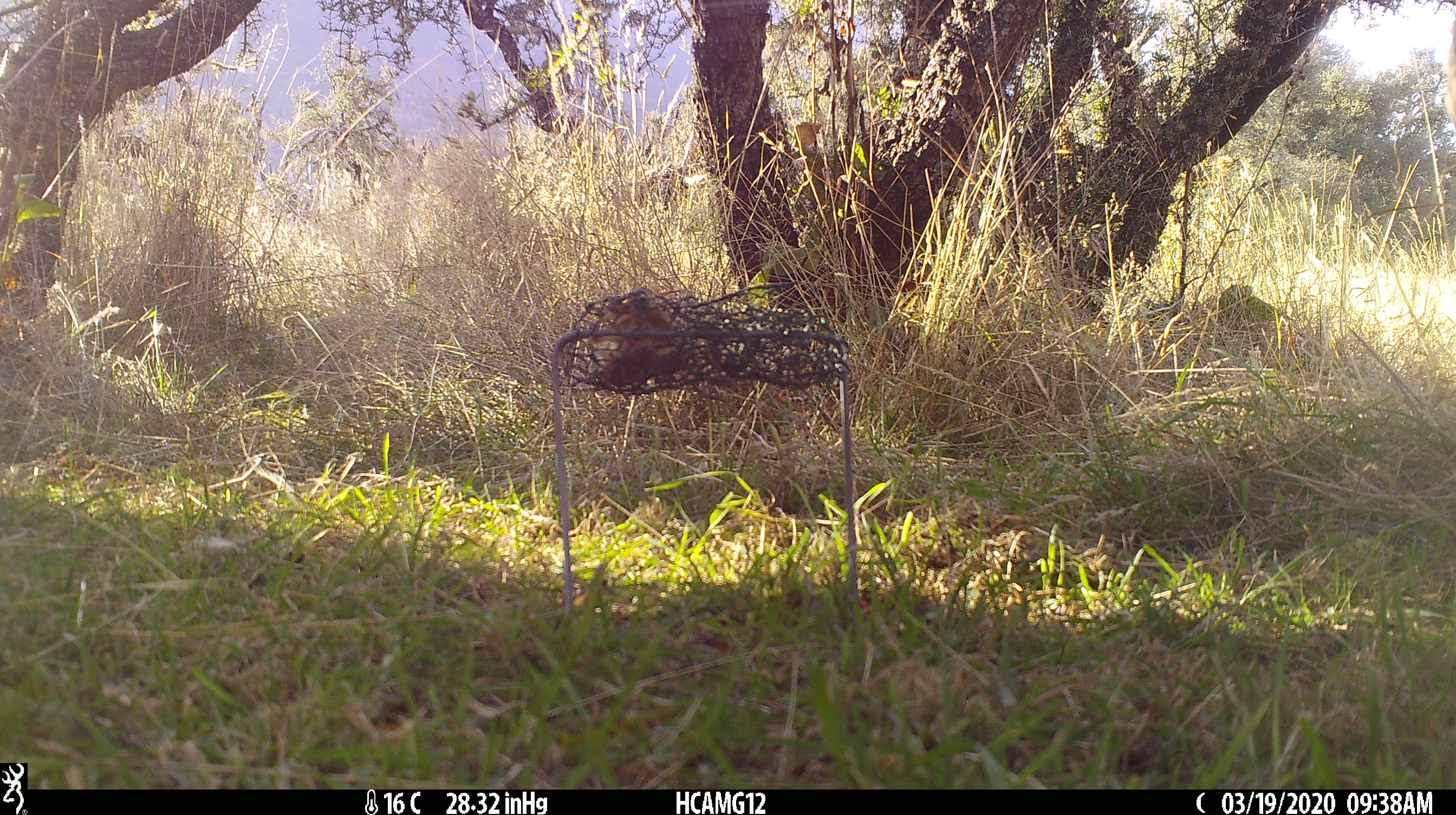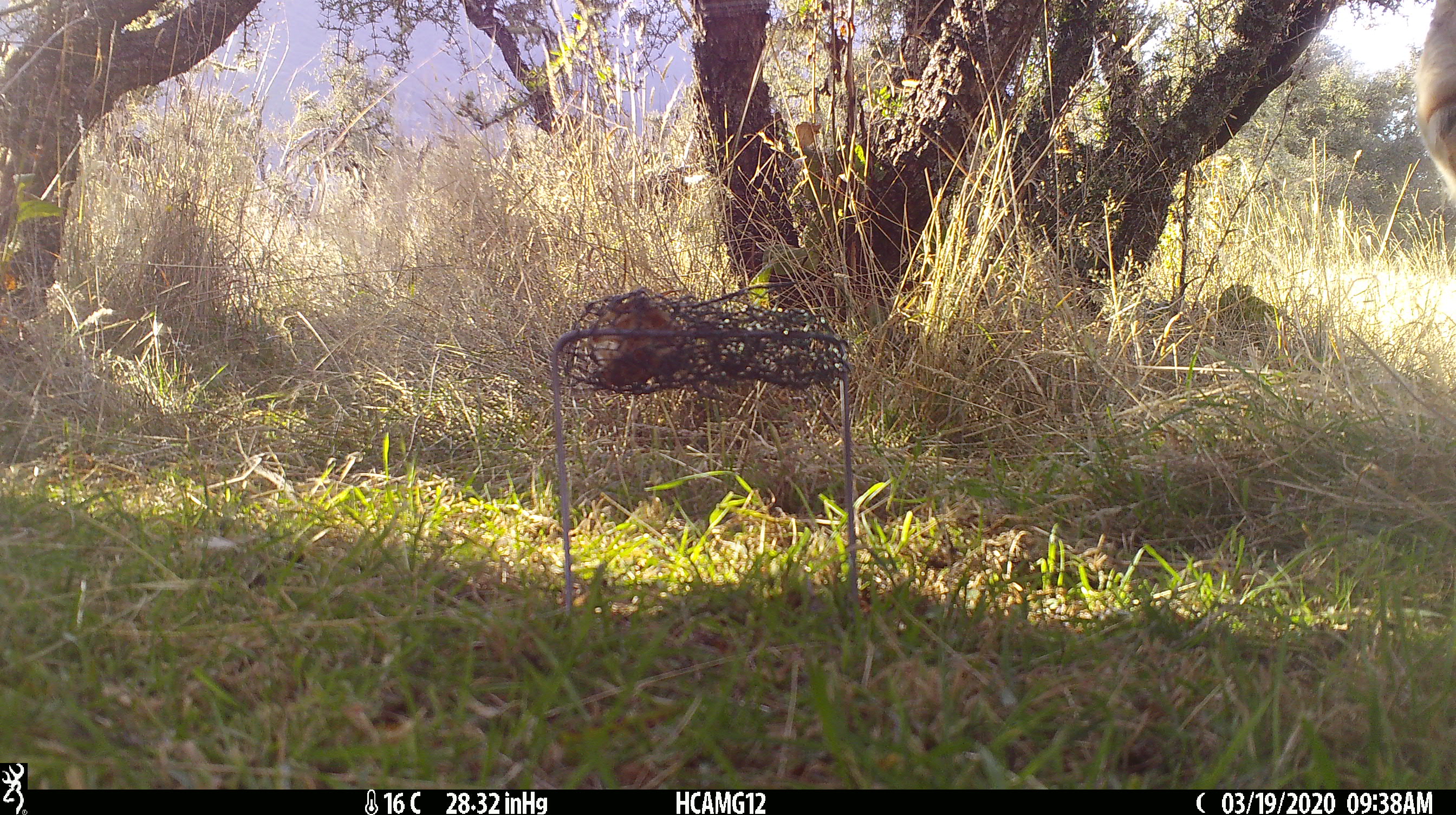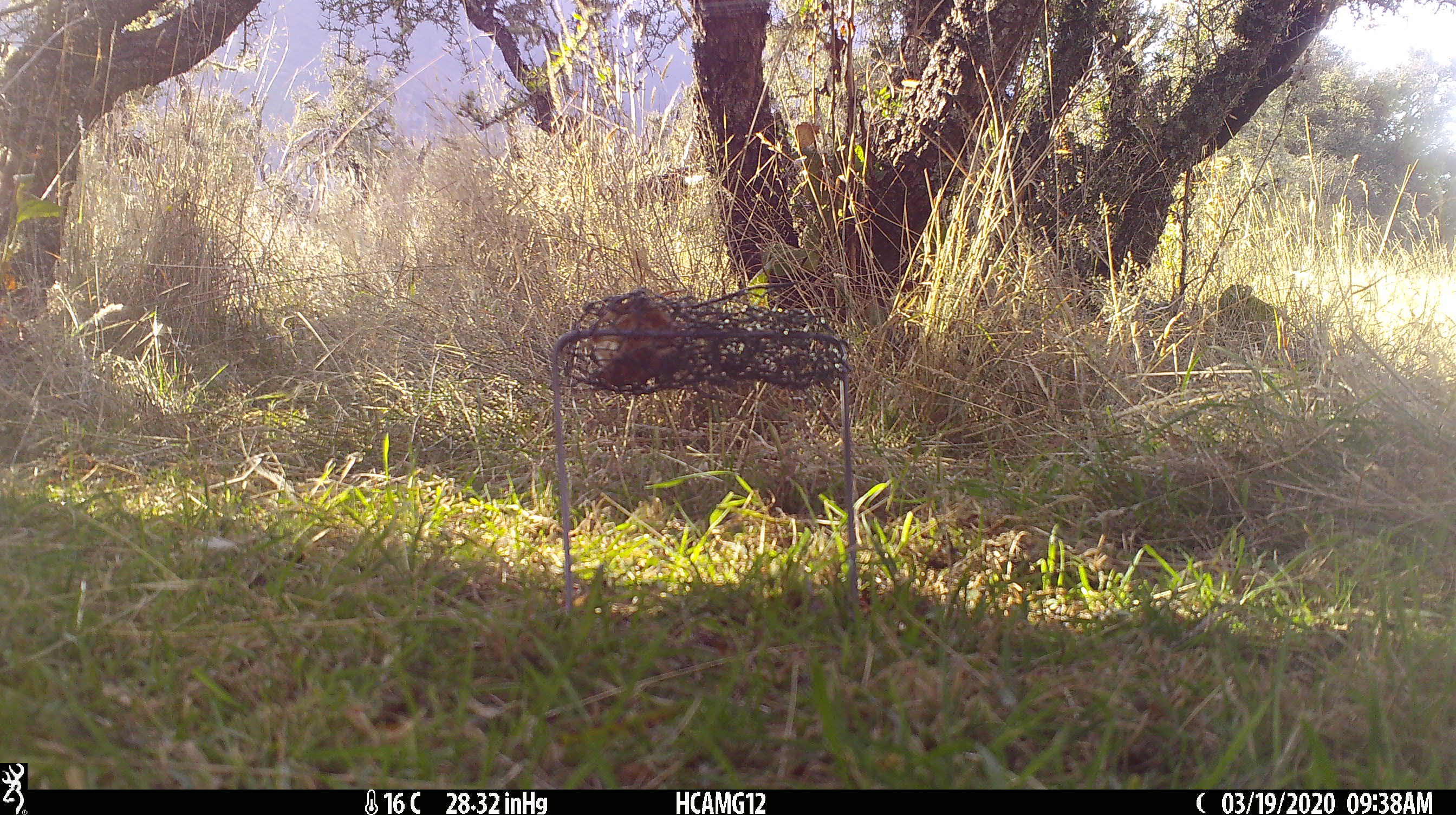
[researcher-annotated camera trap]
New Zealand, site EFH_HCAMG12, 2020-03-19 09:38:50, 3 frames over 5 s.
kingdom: Animalia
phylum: Chordata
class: Mammalia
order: Rodentia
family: Muridae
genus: Mus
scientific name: Mus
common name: mouse